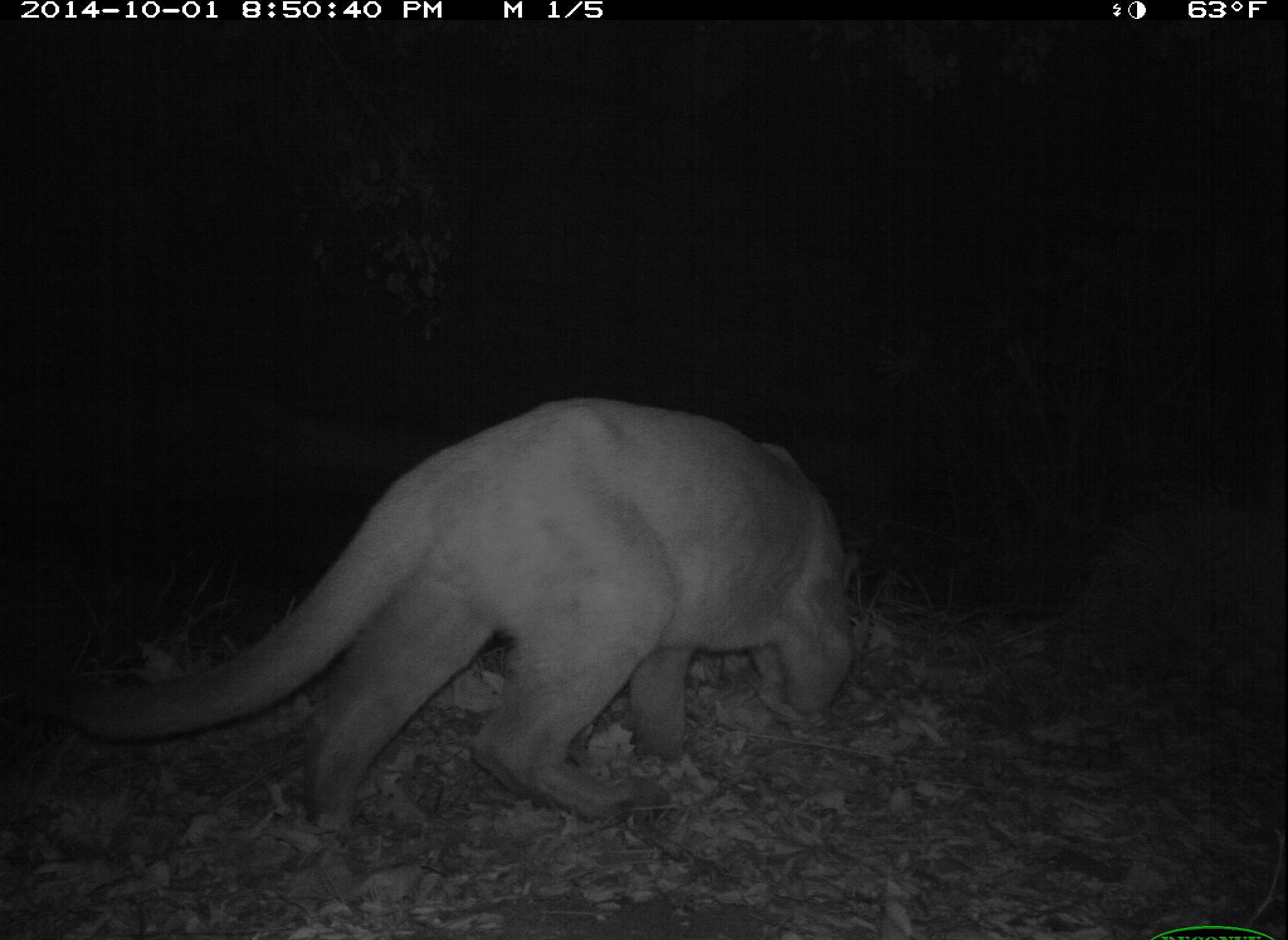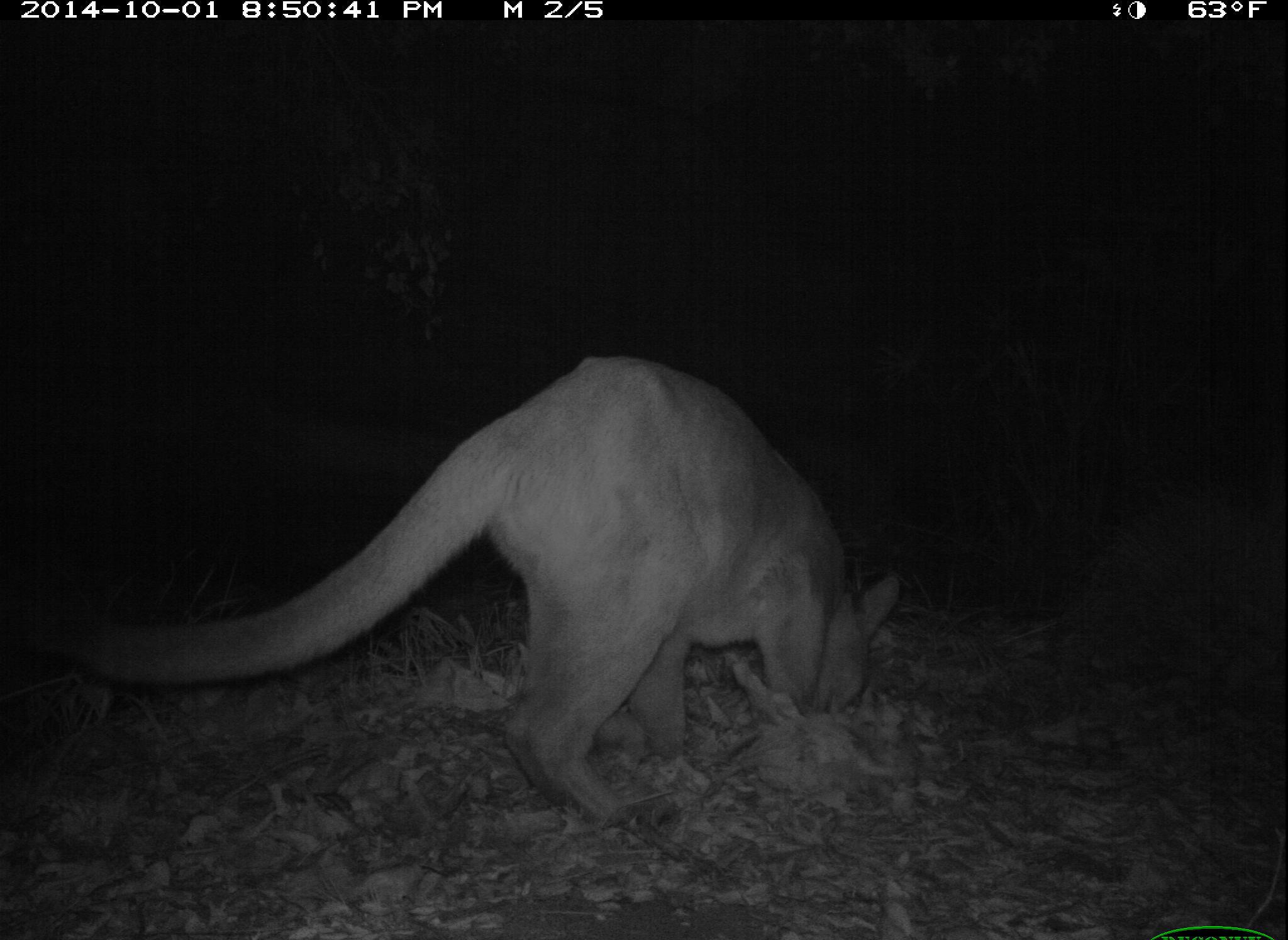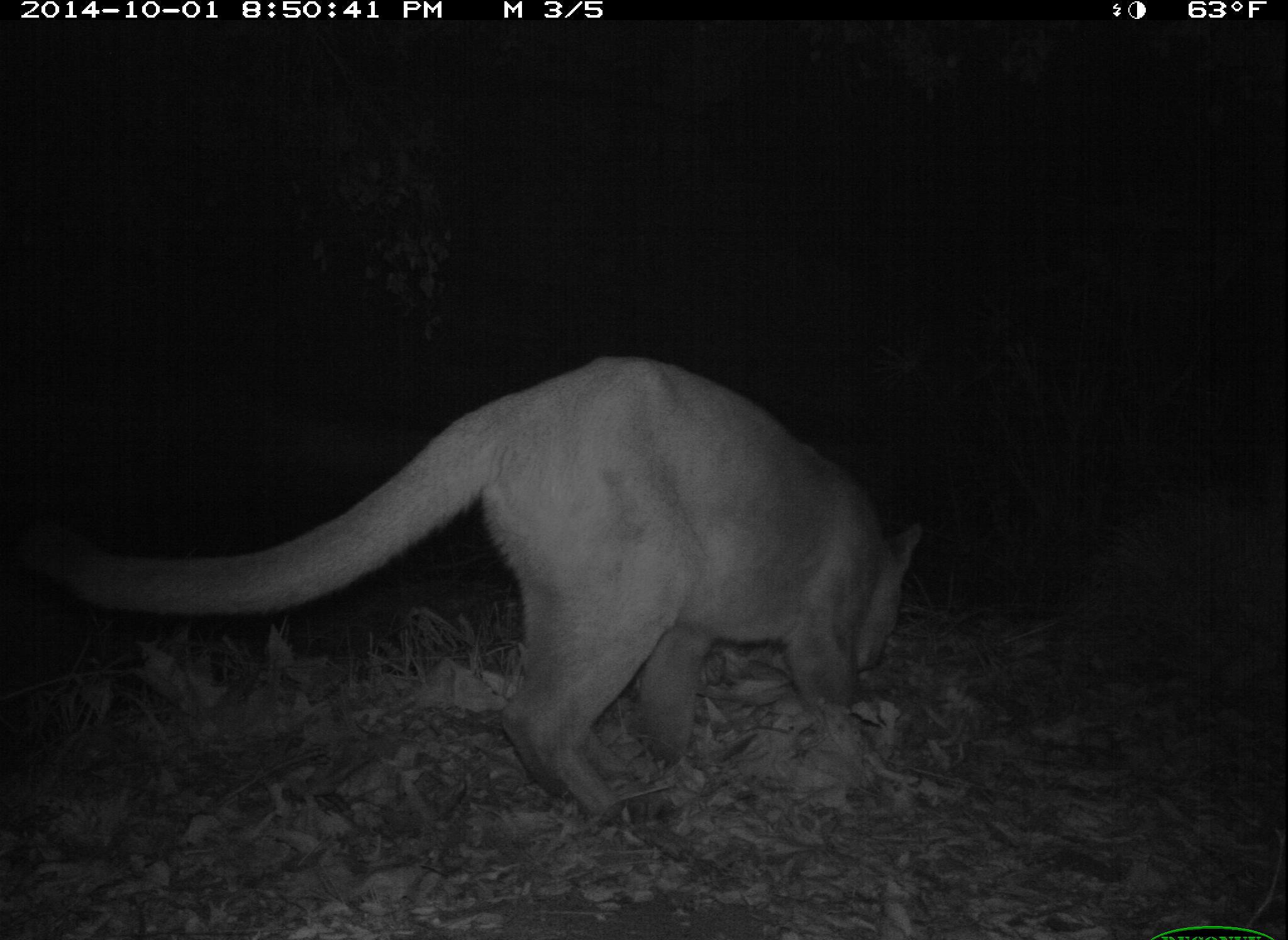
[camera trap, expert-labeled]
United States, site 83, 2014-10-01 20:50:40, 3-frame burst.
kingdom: Animalia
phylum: Chordata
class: Mammalia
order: Carnivora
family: Felidae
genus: Puma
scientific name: Puma concolor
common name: mountain lion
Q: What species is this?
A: Mountain lion (Puma concolor).